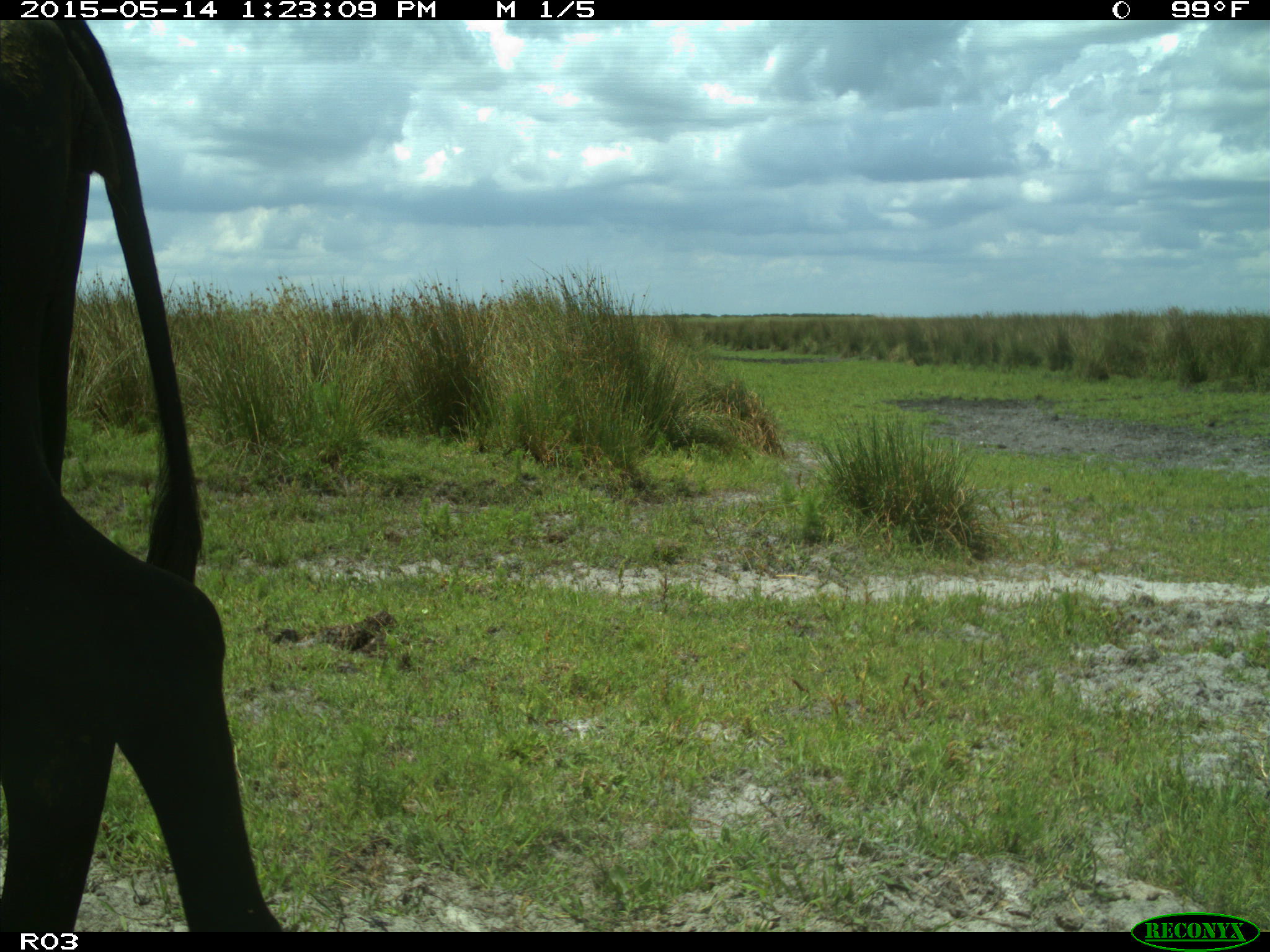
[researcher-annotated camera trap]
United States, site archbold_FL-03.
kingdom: Animalia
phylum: Chordata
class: Mammalia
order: Artiodactyla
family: Bovidae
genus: Bos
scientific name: Bos taurus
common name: domestic cow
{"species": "Bos taurus (domestic cow)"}